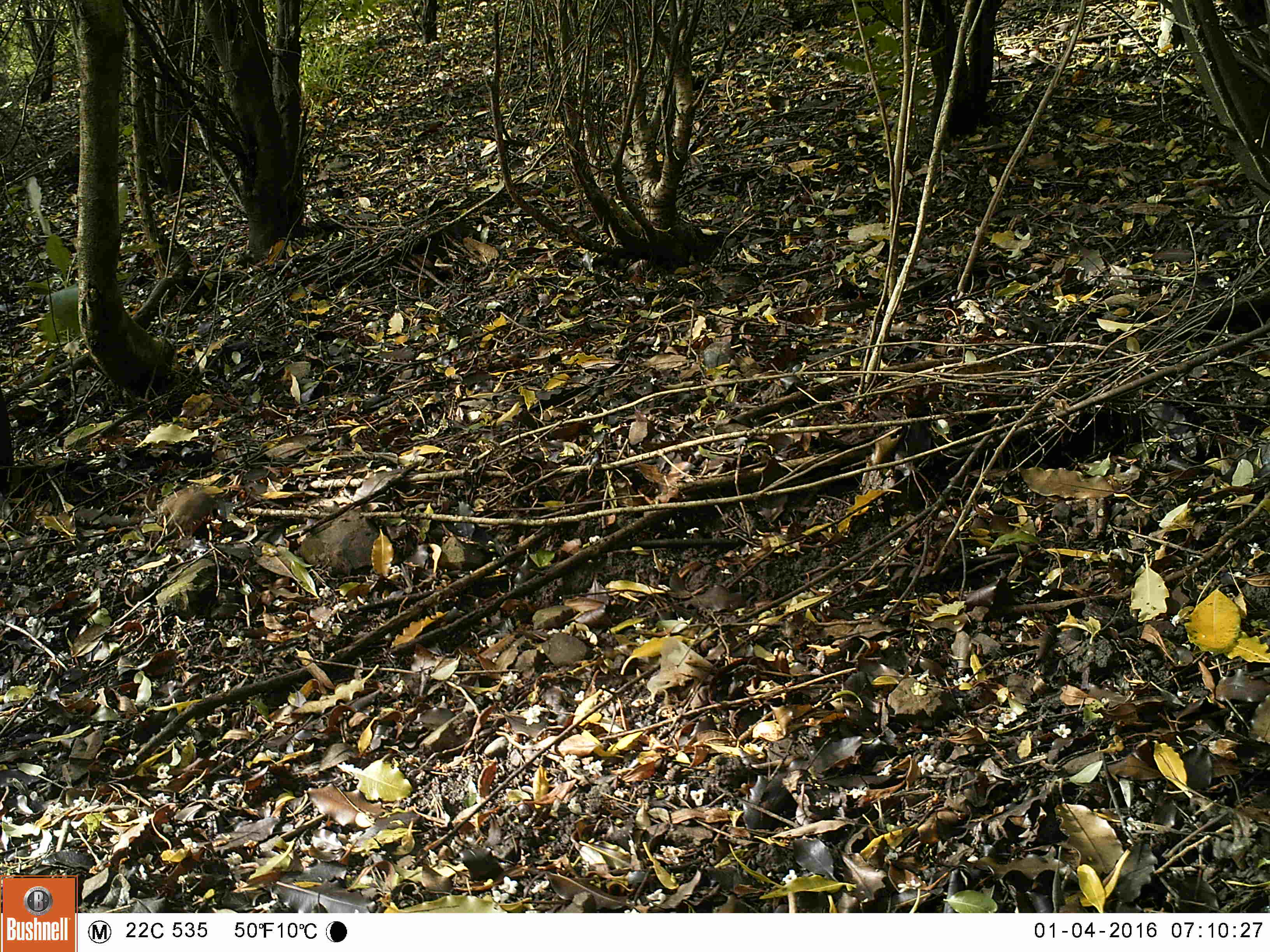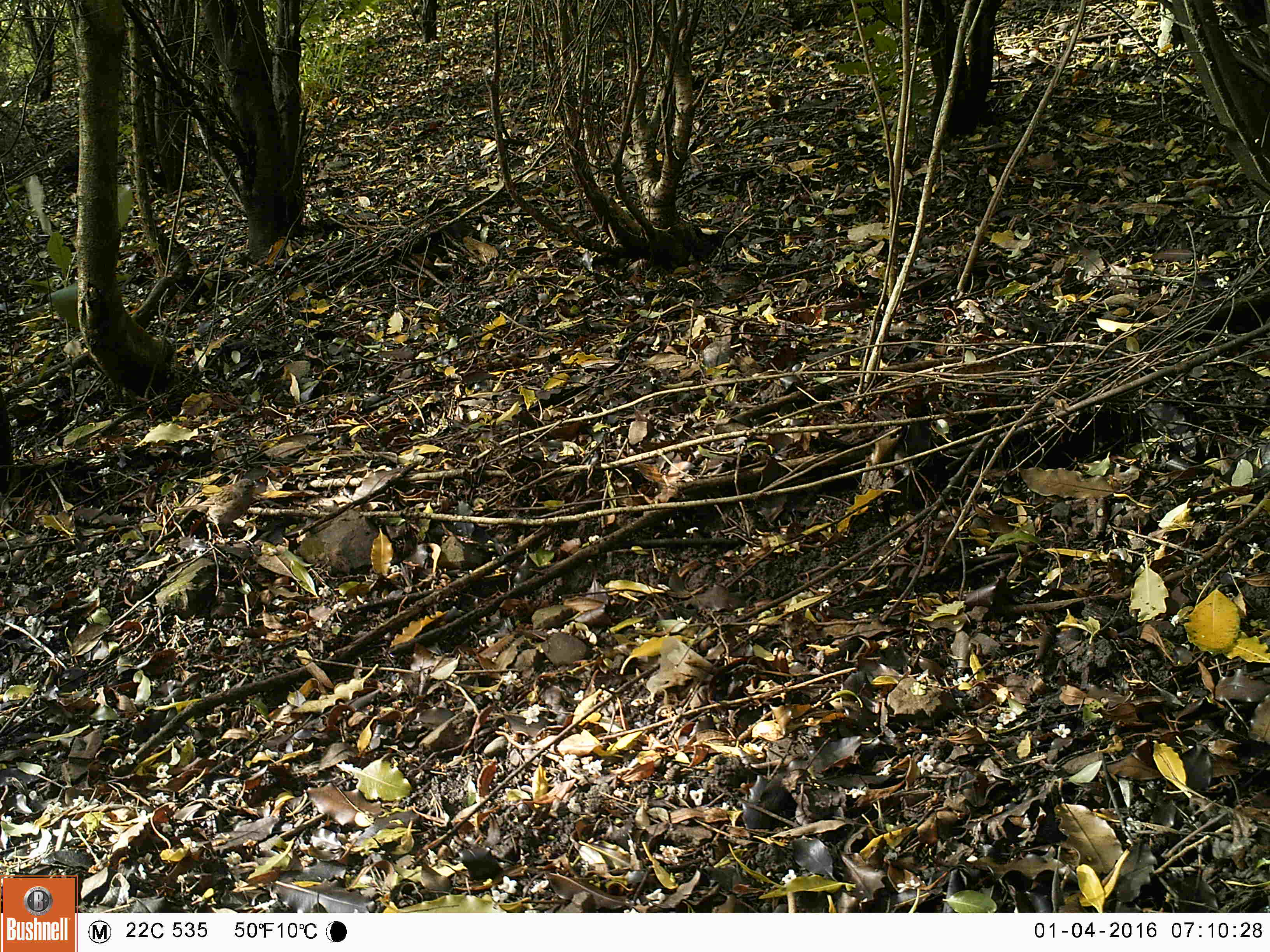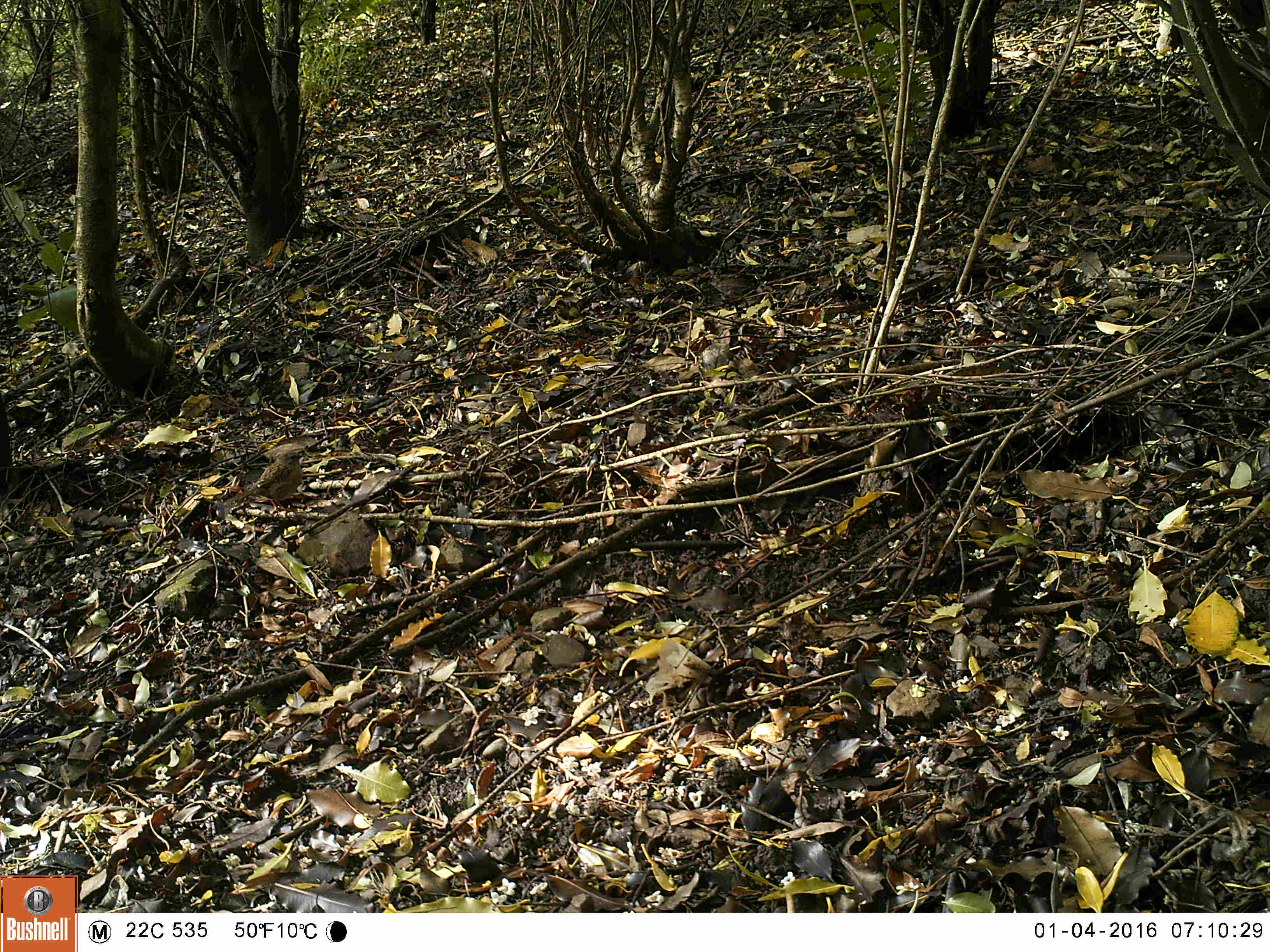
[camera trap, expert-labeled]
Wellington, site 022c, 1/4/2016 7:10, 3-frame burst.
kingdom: Animalia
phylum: Chordata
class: Aves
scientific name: Aves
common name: bird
Bird (Aves).